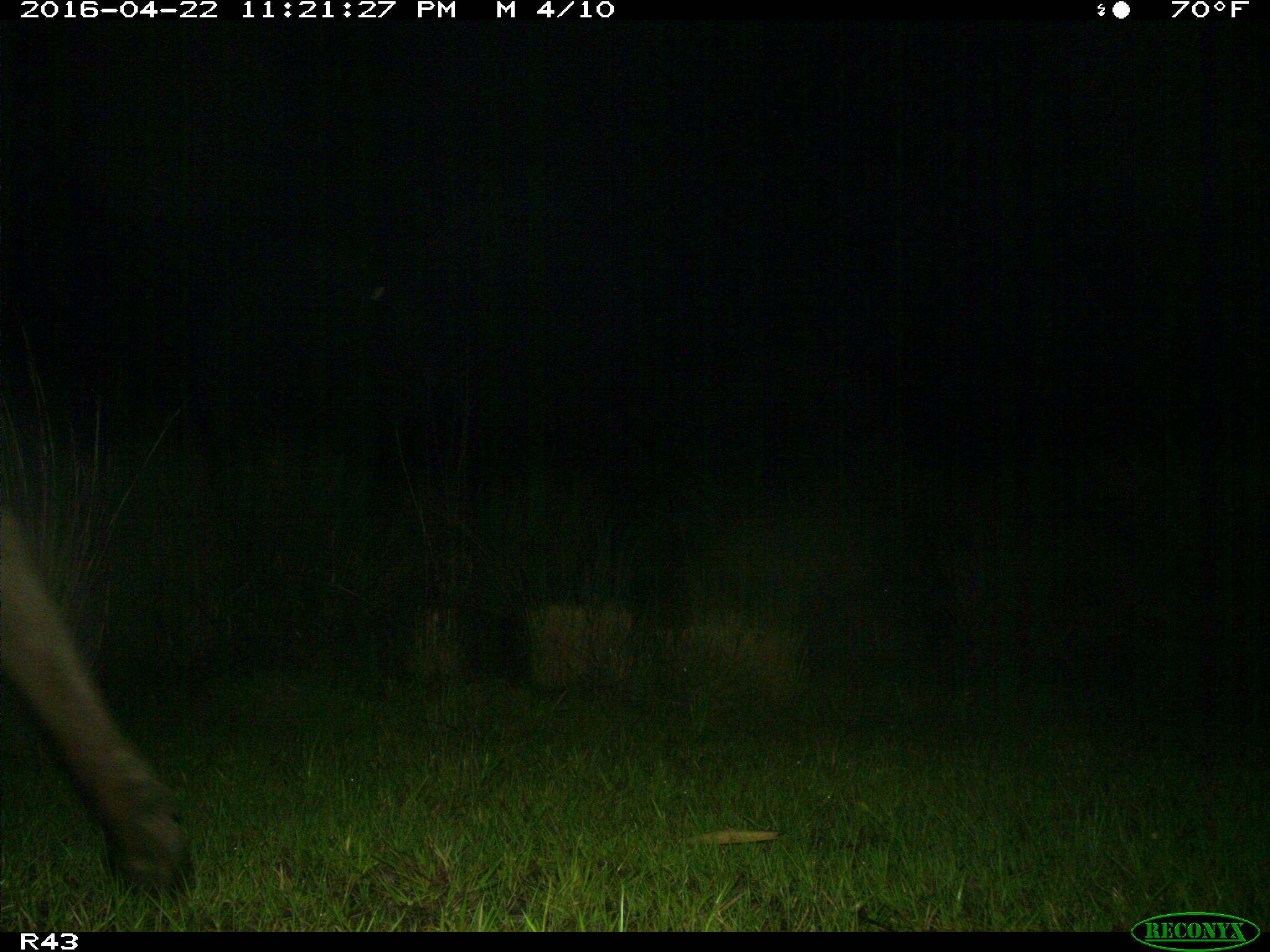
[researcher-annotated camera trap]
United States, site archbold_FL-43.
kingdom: Animalia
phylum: Chordata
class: Mammalia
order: Artiodactyla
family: Bovidae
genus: Bos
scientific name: Bos taurus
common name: domestic cow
Bos taurus (domestic cow).